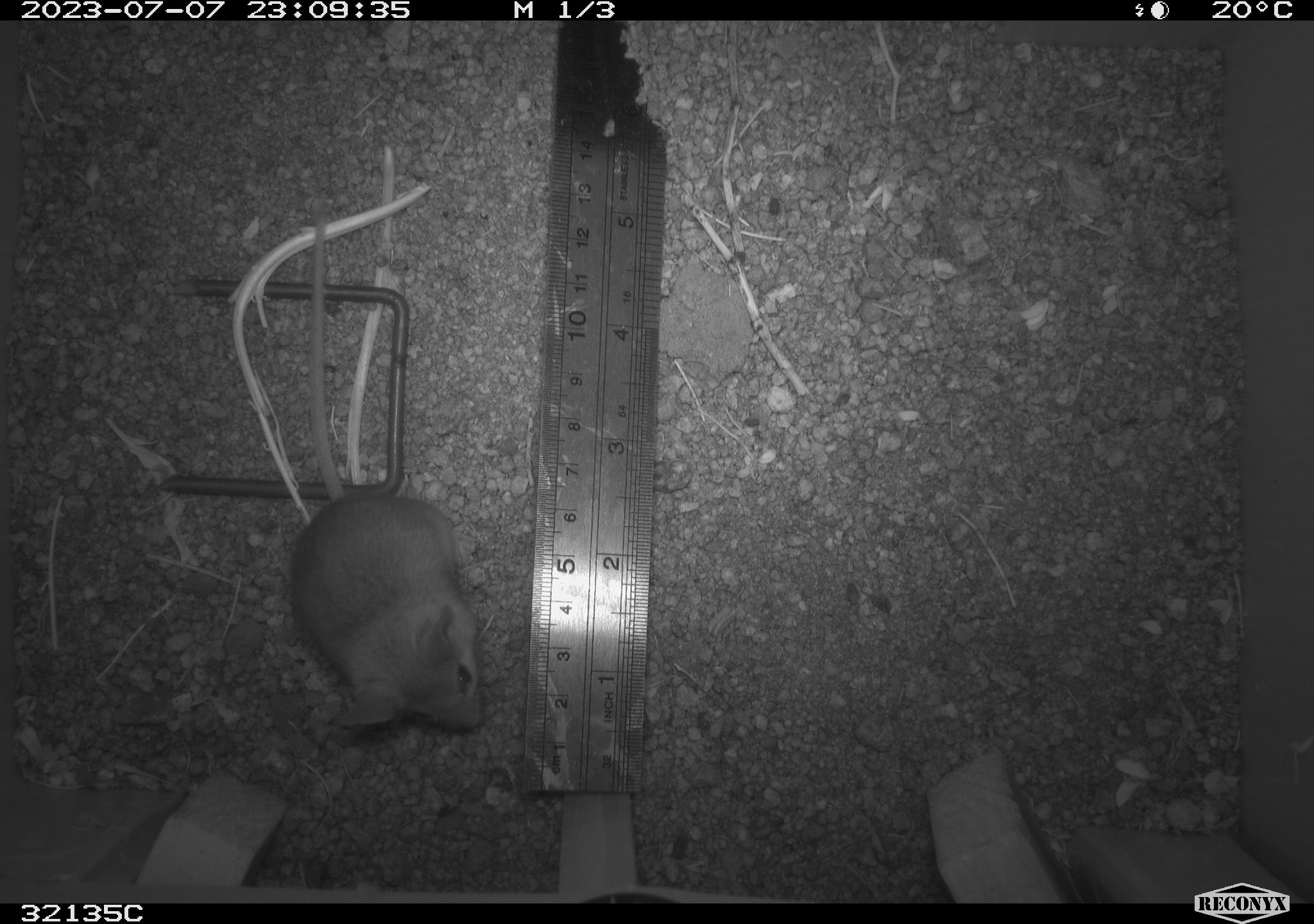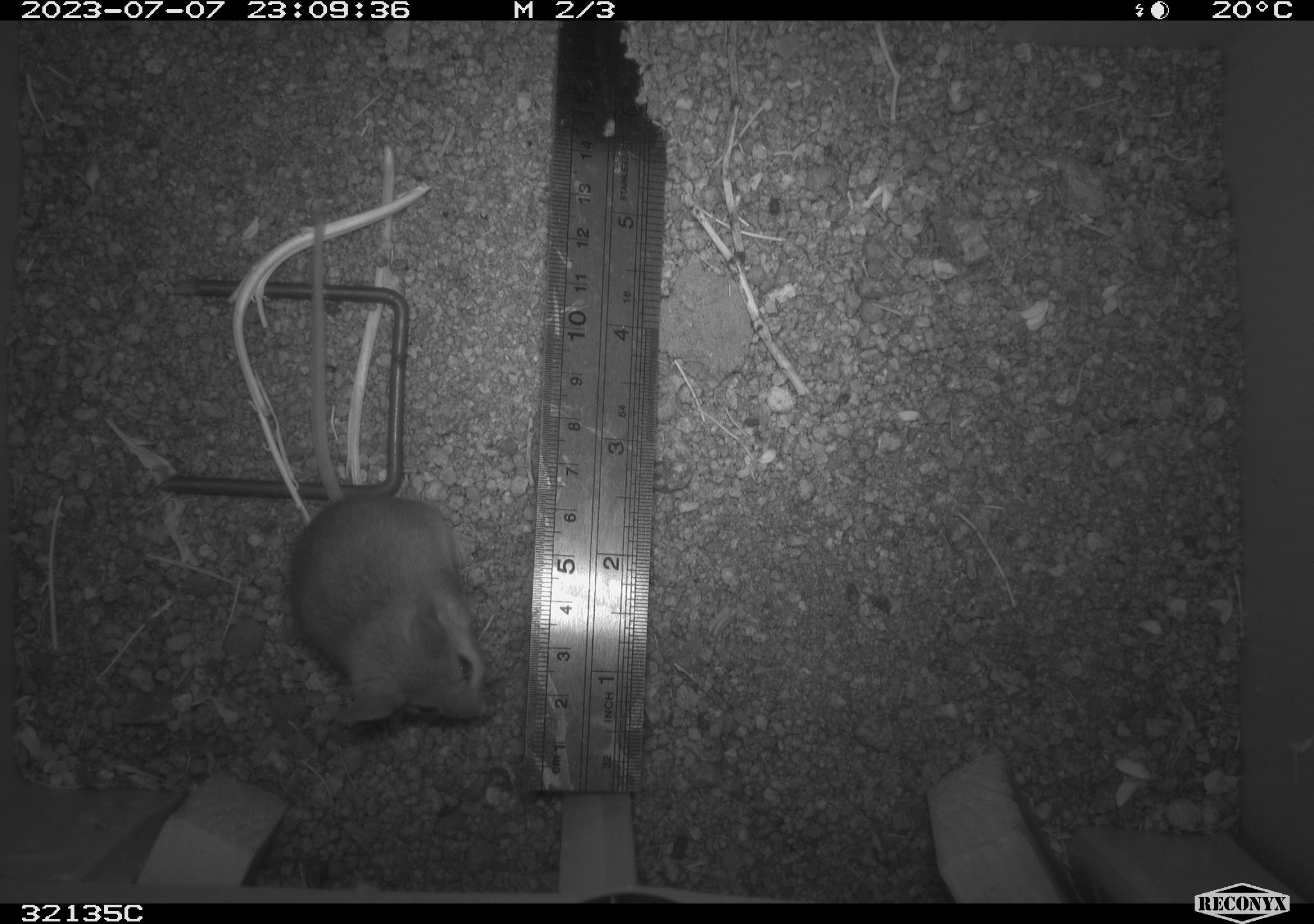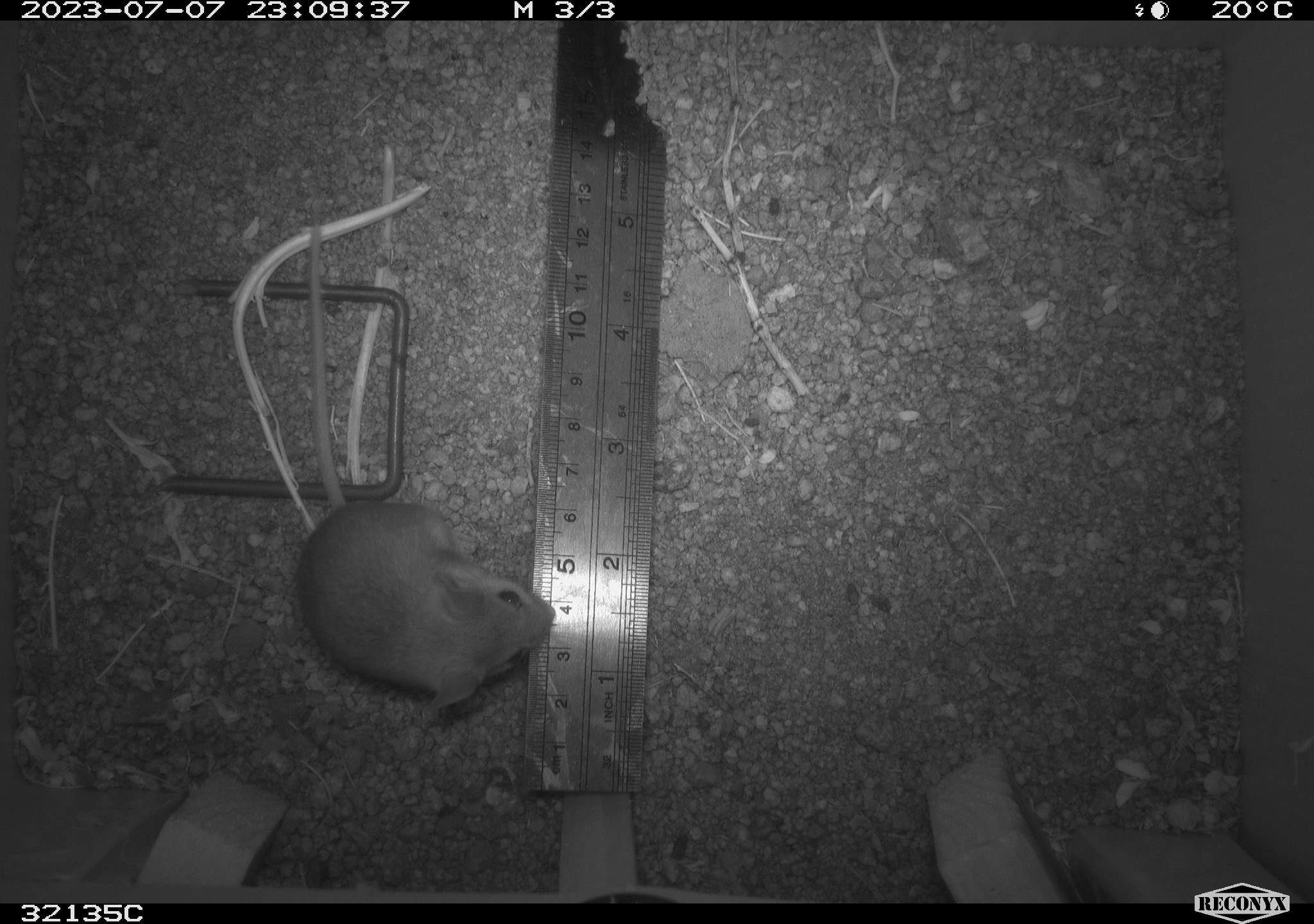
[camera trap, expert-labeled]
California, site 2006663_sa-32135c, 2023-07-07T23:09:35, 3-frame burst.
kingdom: Animalia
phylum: Chordata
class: Mammalia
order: Rodentia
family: Cricetidae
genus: Peromyscus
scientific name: Peromyscus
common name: deer mice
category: peromyscus species